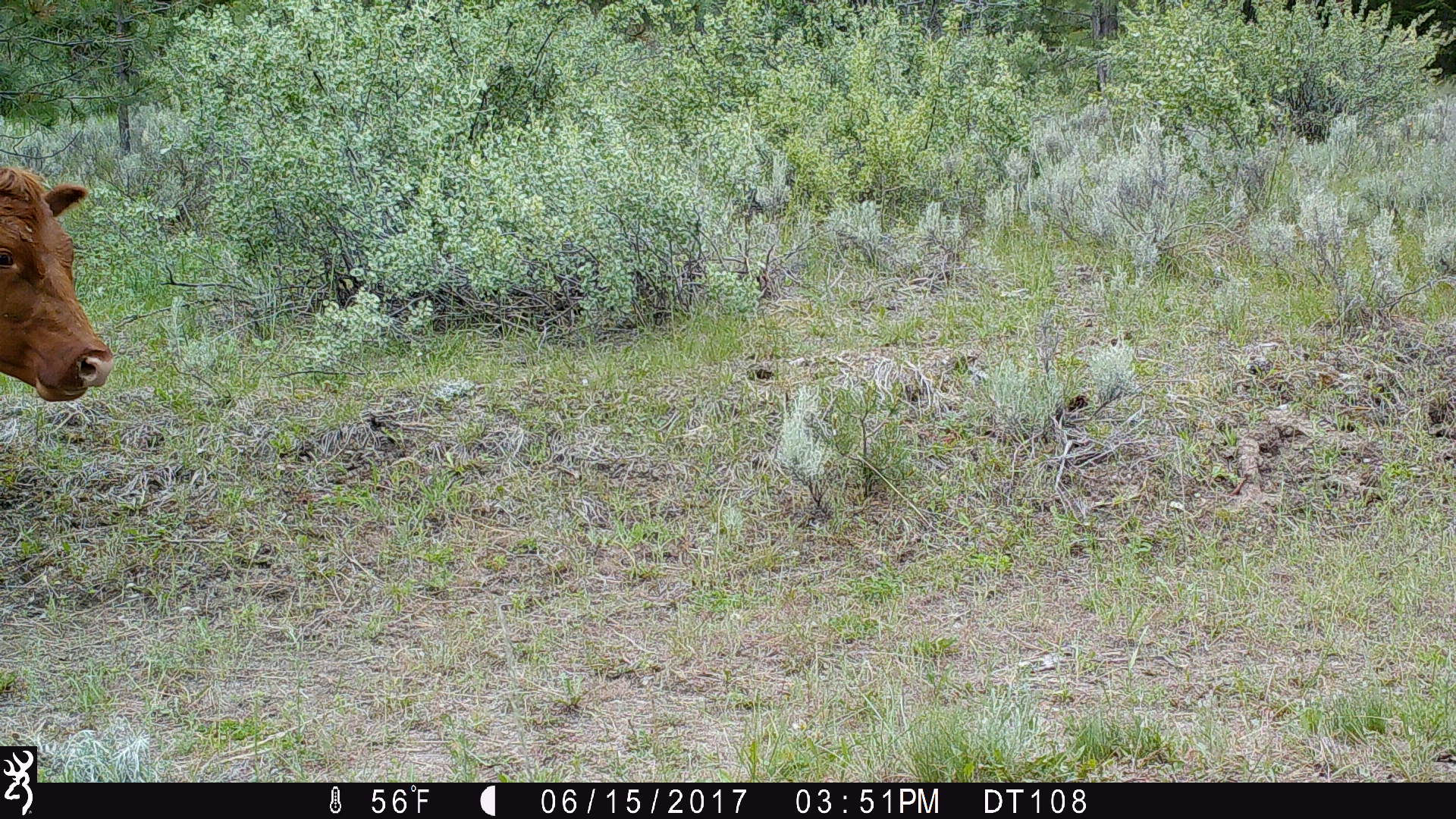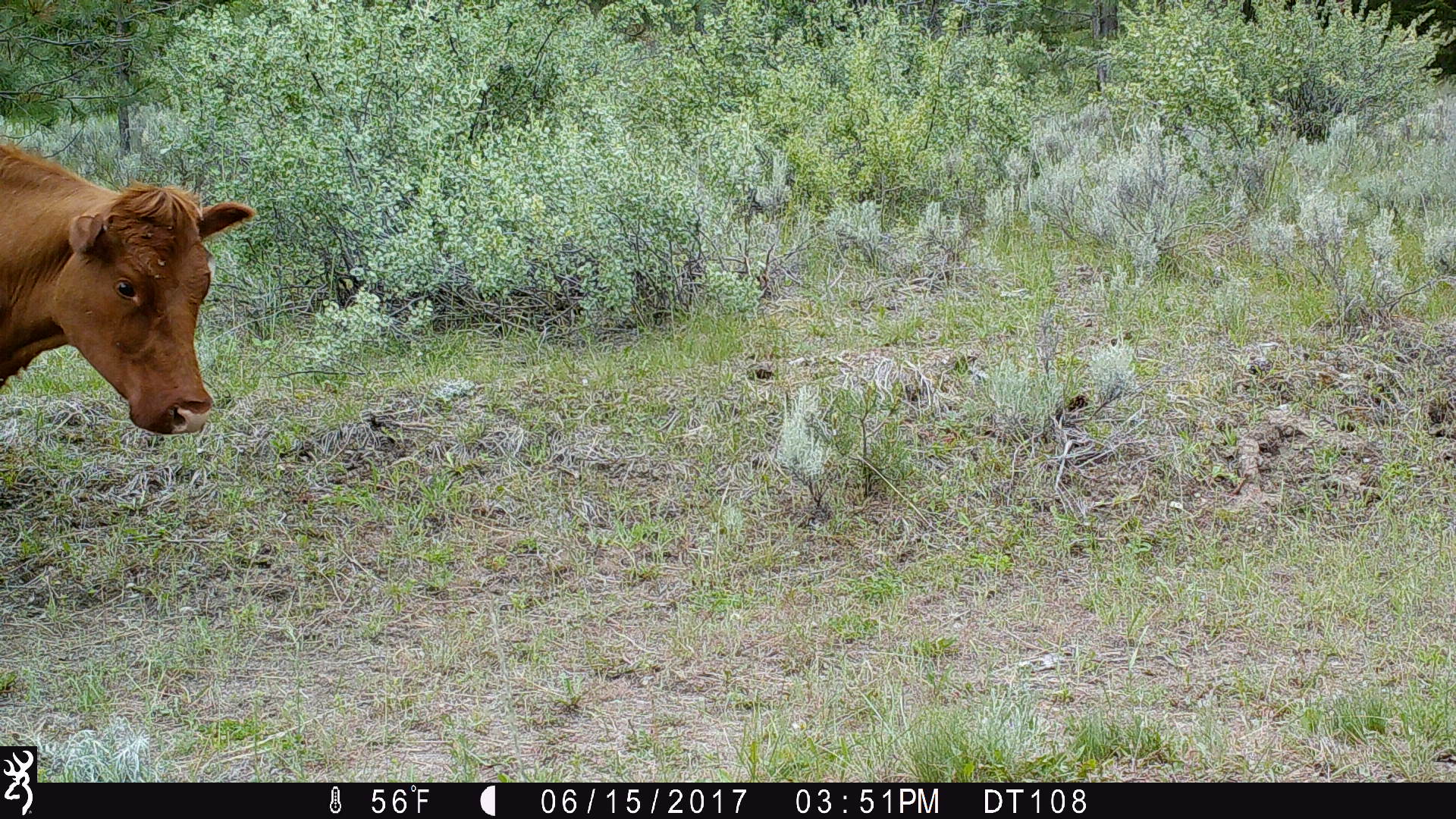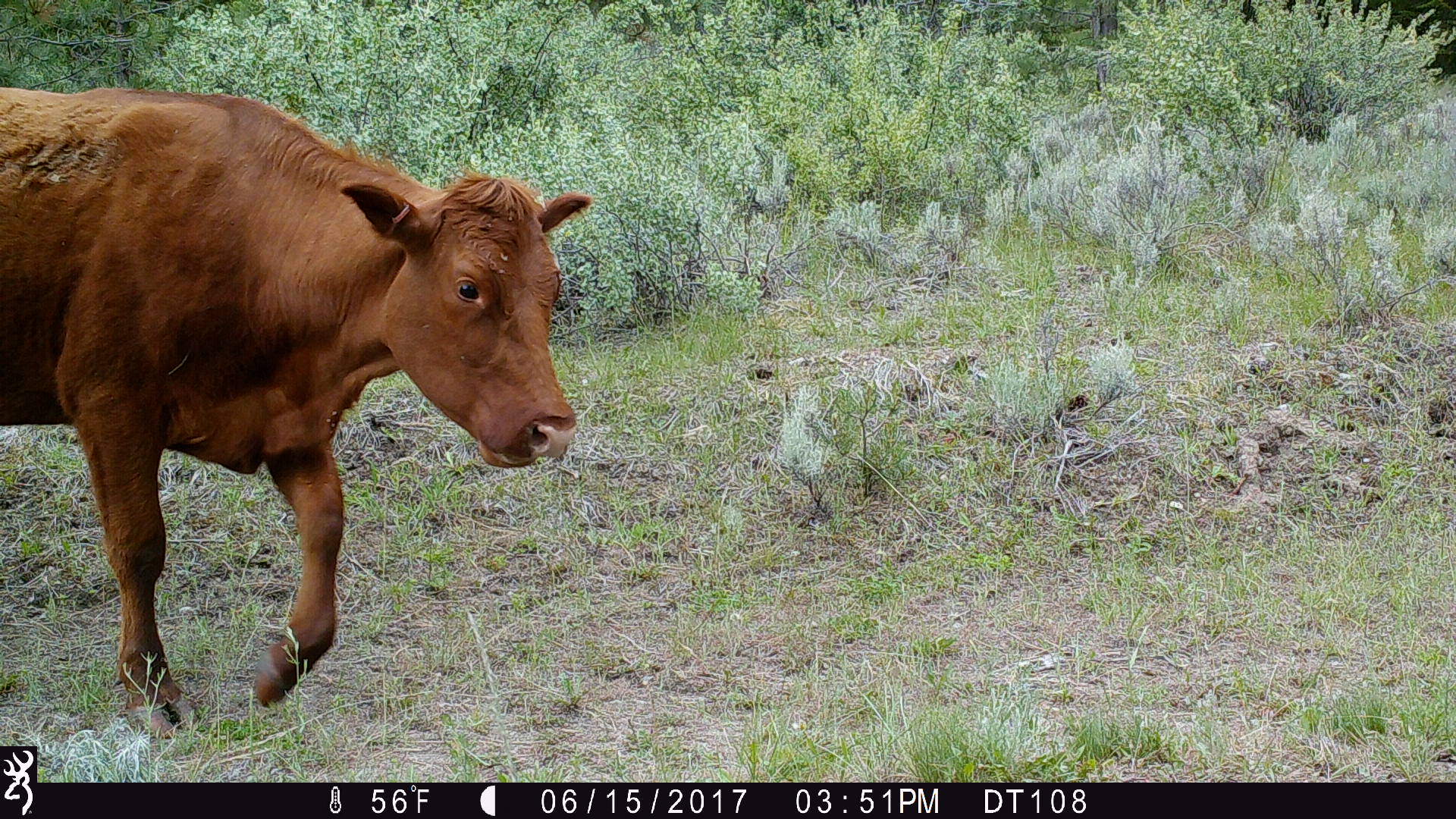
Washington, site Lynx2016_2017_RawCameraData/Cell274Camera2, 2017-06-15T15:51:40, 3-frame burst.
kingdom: Animalia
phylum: Chordata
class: Mammalia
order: Artiodactyla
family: Bovidae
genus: Bos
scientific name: Bos taurus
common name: domestic cattle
Domestic cattle (Bos taurus). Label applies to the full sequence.